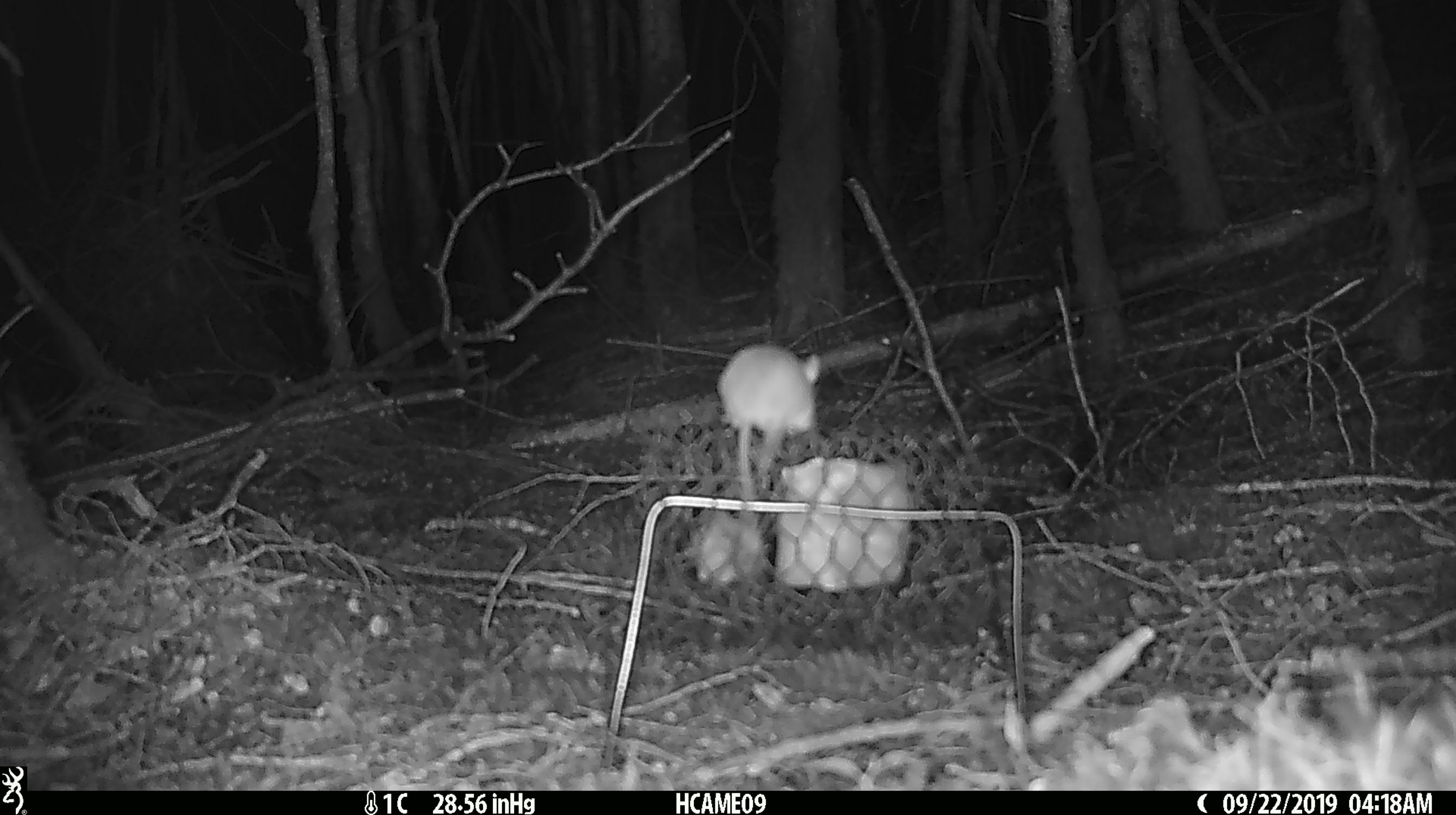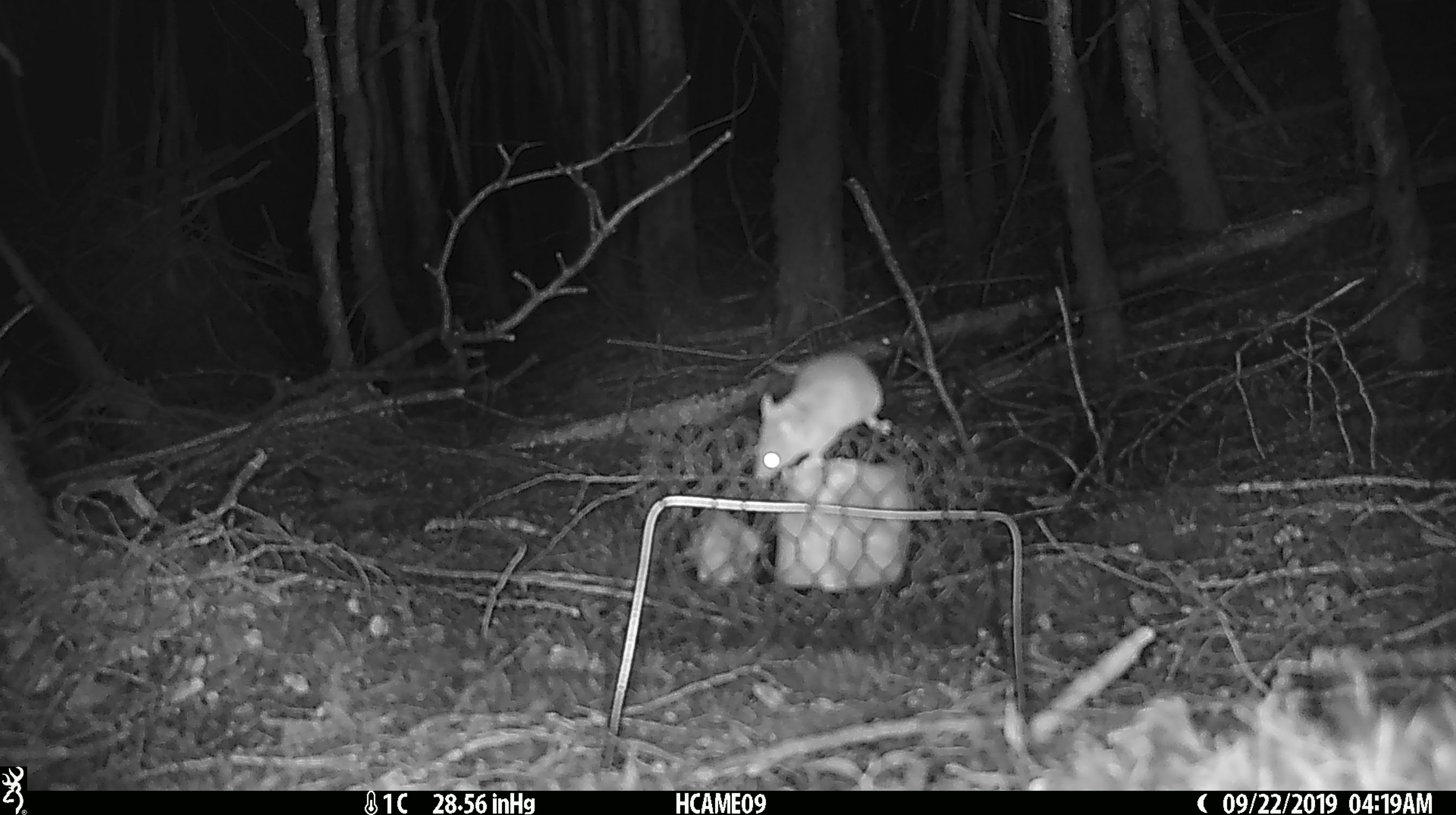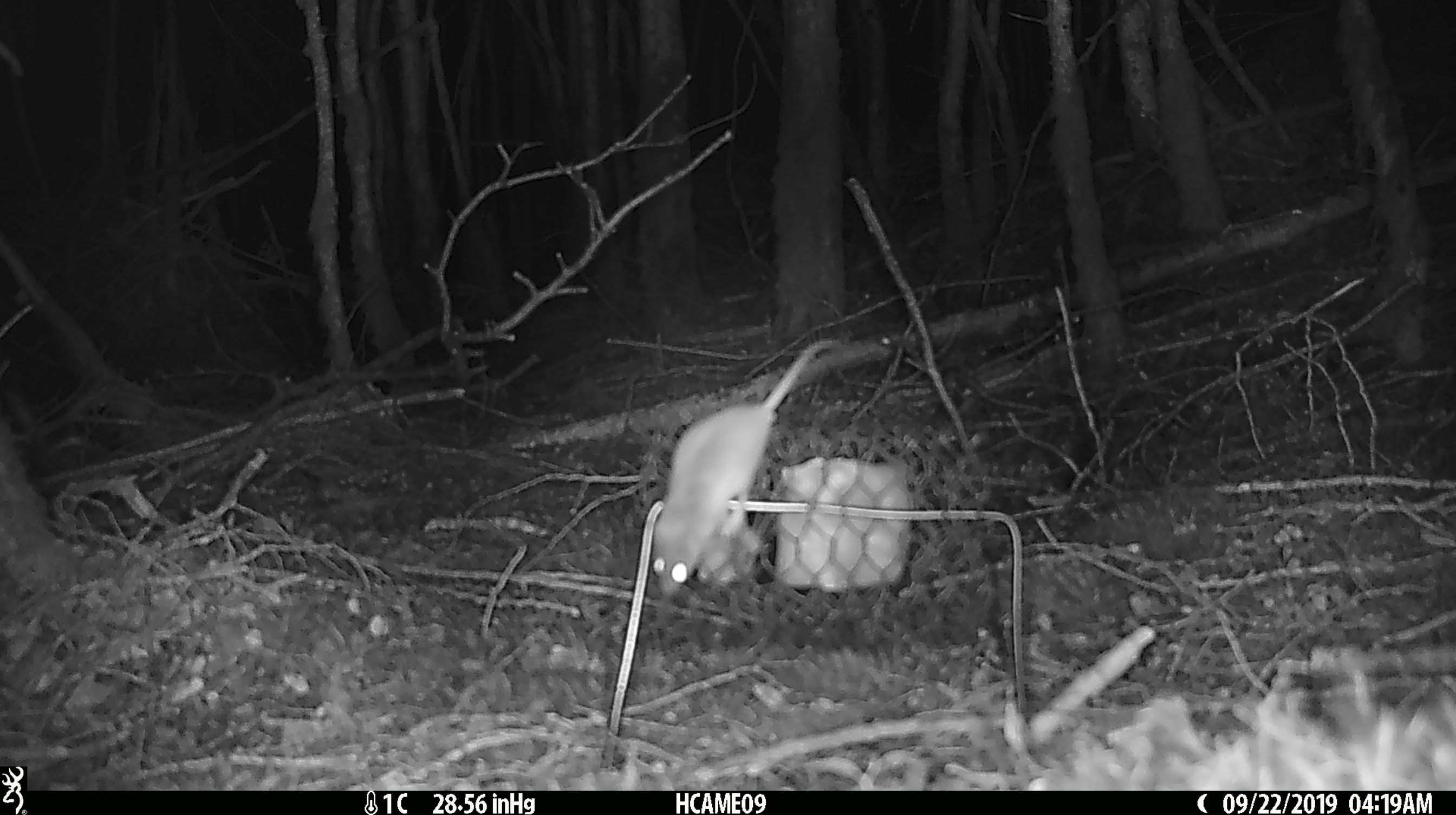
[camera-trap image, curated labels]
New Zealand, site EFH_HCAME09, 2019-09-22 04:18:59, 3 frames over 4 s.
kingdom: Animalia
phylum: Chordata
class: Mammalia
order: Rodentia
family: Muridae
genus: Mus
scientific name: Mus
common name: mouse